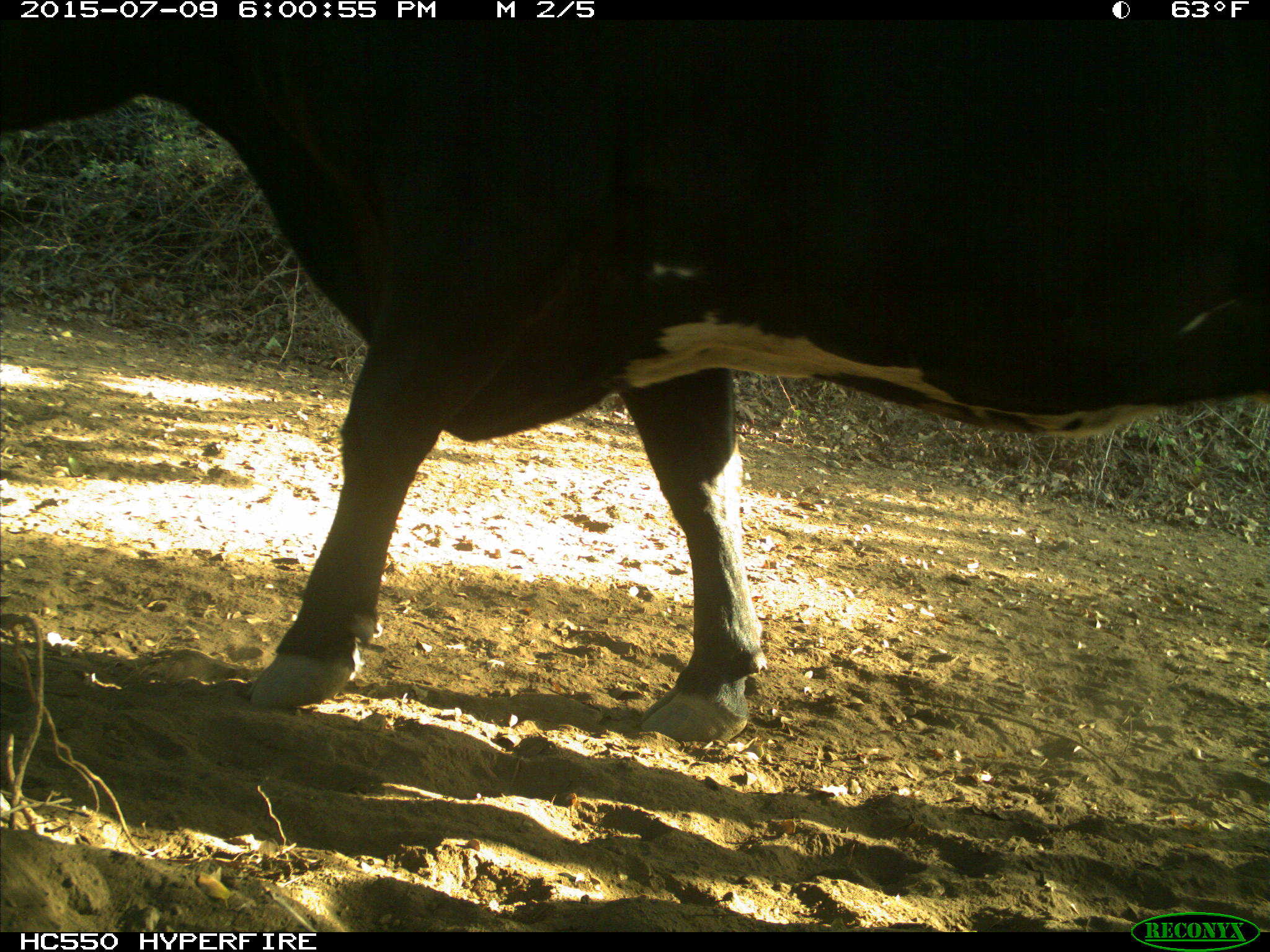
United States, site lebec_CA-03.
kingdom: Animalia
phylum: Chordata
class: Mammalia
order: Artiodactyla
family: Bovidae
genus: Bos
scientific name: Bos taurus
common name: domestic cow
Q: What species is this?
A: Bos taurus (domestic cow).